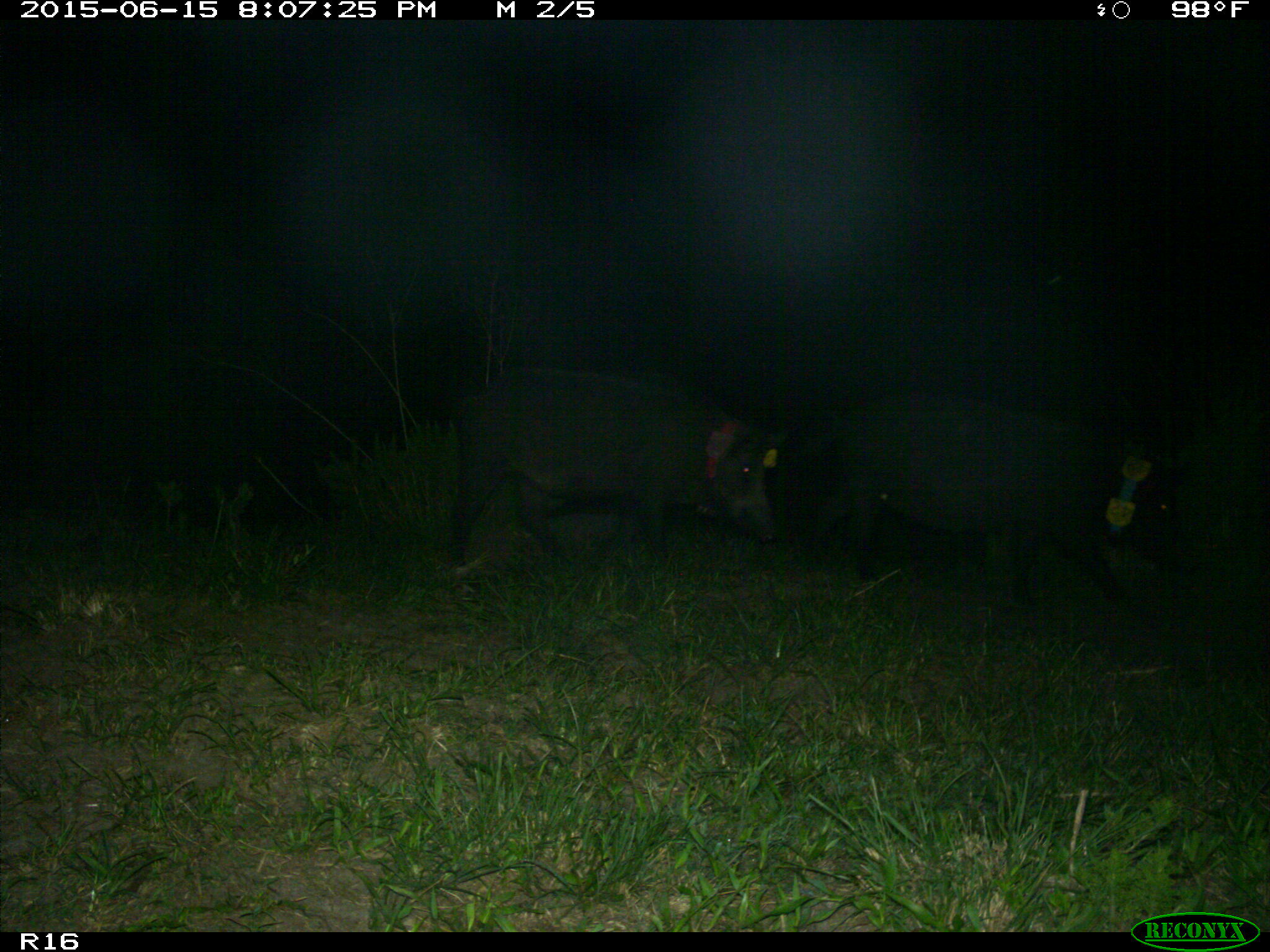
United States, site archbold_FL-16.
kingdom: Animalia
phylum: Chordata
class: Mammalia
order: Artiodactyla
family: Suidae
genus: Sus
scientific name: Sus scrofa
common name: wild boar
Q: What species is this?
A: Sus scrofa (wild boar).